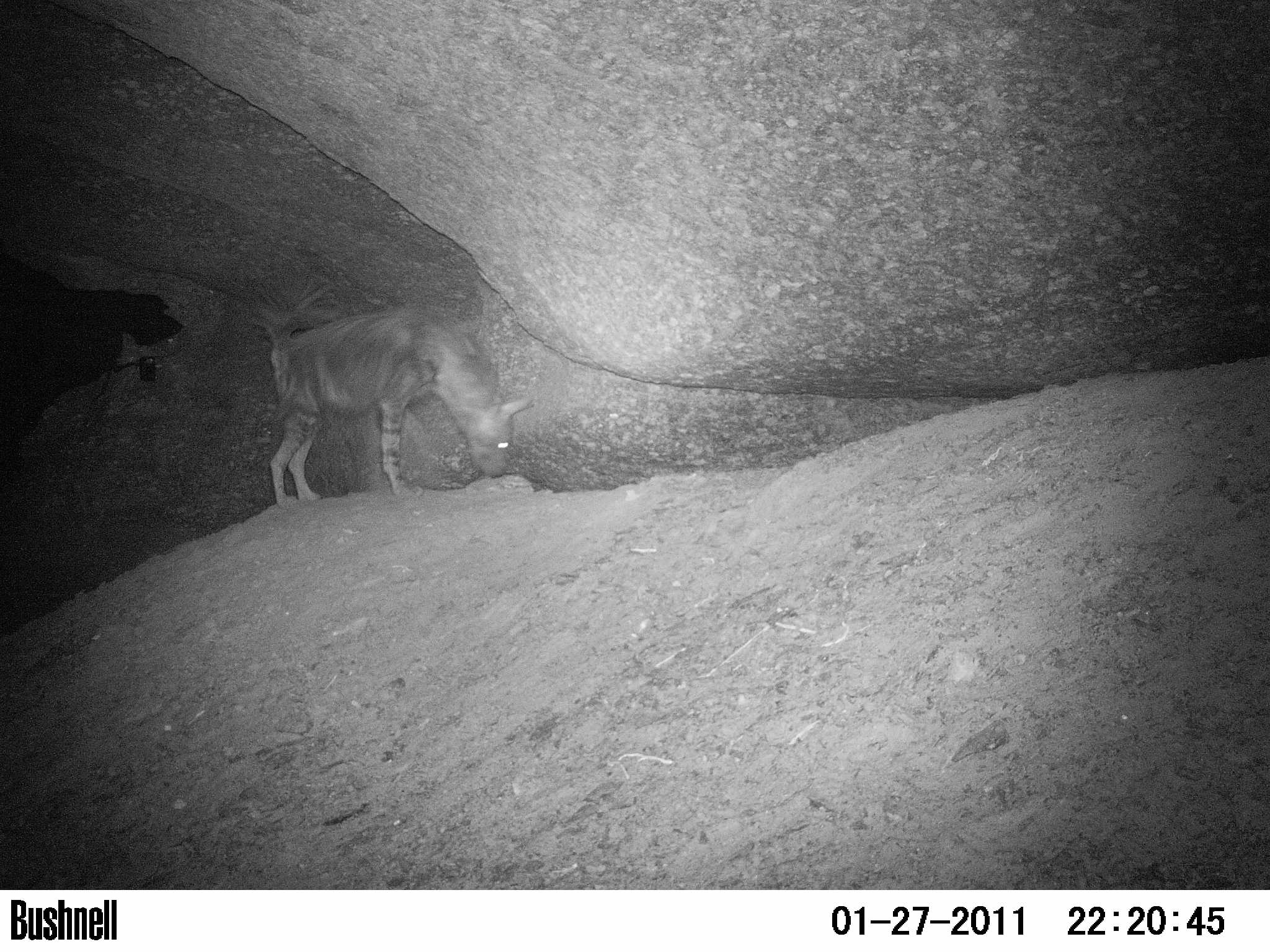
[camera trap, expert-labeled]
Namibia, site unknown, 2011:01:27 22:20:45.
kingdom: Animalia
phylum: Chordata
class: Mammalia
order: Carnivora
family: Hyaenidae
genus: Parahyaena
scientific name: Parahyaena brunnea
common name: brown hyena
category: hyaena brunnea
Hyaena brunnea (brown hyena) (Parahyaena brunnea).